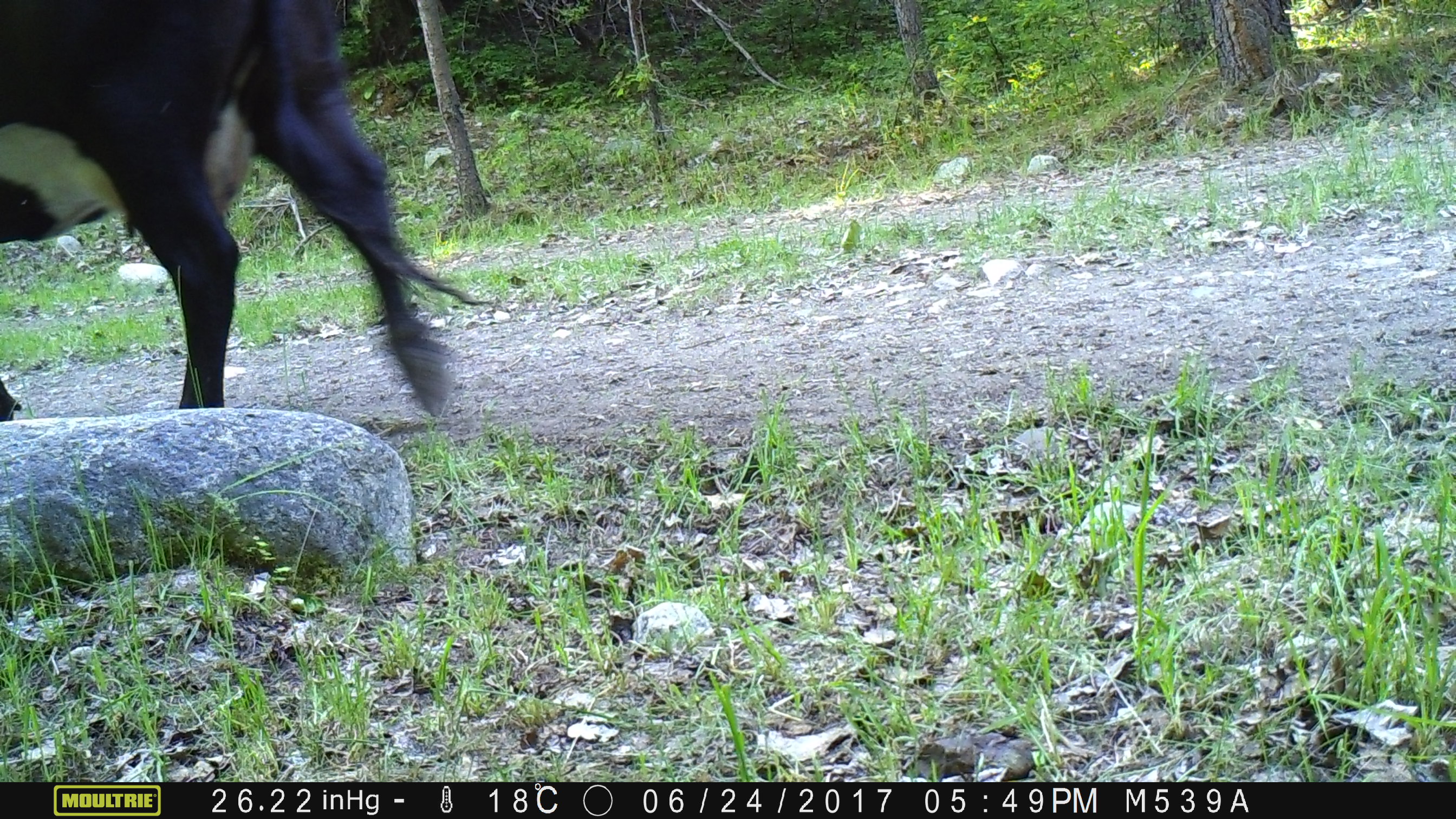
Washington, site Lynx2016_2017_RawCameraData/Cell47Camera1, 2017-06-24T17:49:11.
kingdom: Animalia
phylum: Chordata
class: Mammalia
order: Artiodactyla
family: Bovidae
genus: Bos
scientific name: Bos taurus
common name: domestic cattle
Domestic cattle (Bos taurus). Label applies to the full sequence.